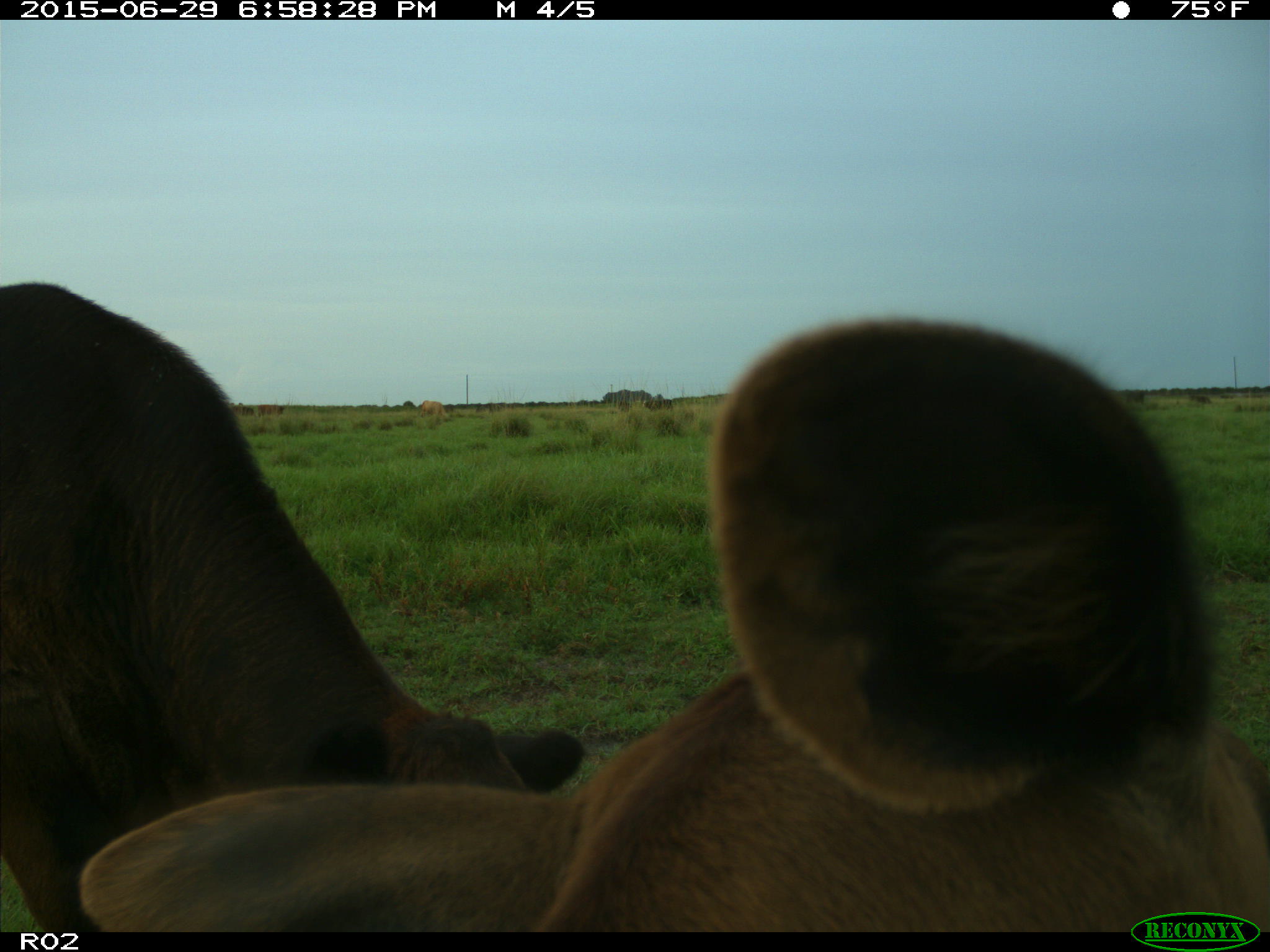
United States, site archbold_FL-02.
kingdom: Animalia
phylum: Chordata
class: Mammalia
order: Artiodactyla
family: Bovidae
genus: Bos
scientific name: Bos taurus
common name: domestic cow